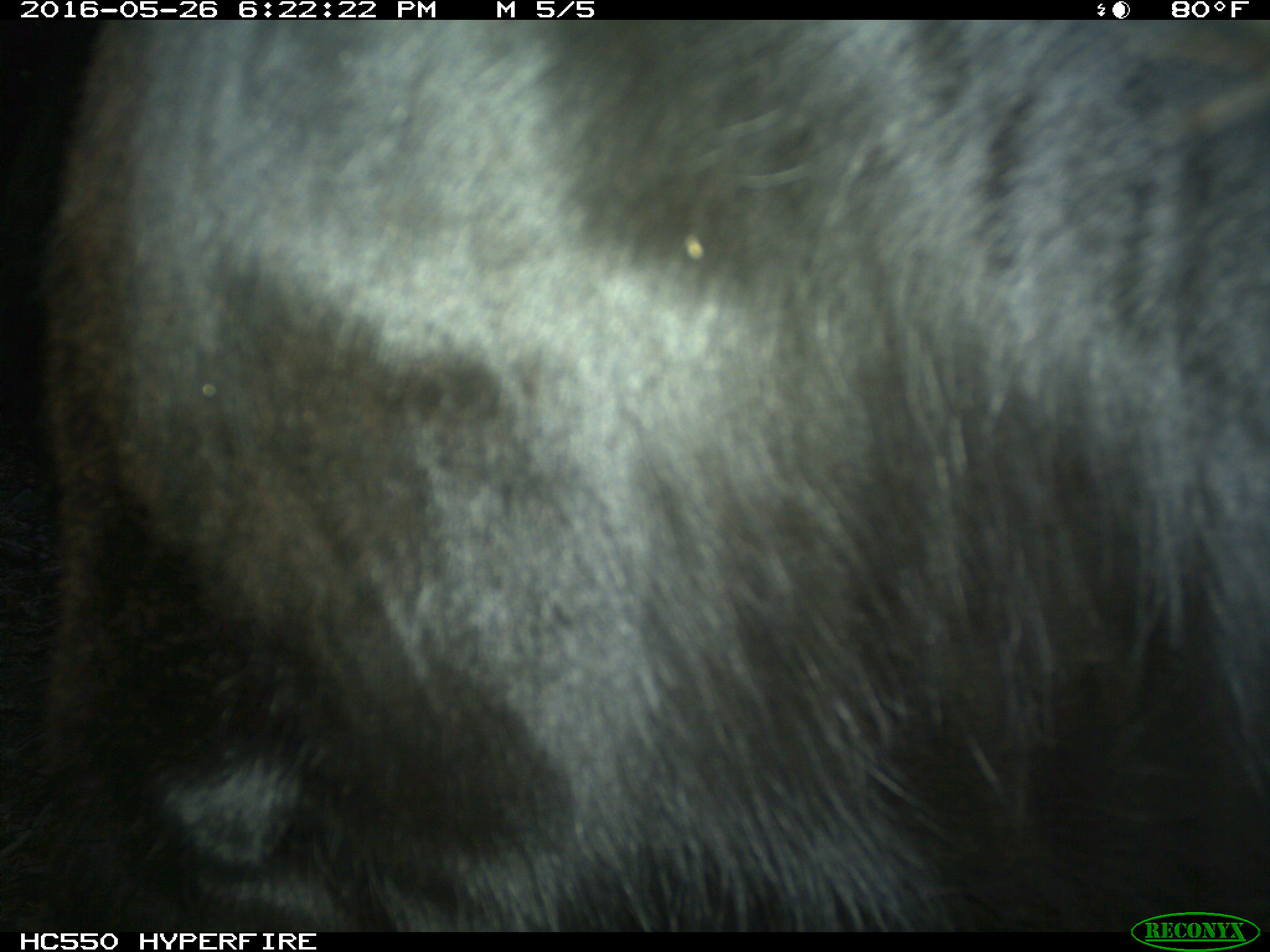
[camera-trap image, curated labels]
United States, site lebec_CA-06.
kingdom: Animalia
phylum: Chordata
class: Mammalia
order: Artiodactyla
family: Bovidae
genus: Bos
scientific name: Bos taurus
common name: domestic cow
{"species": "Bos taurus (domestic cow)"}